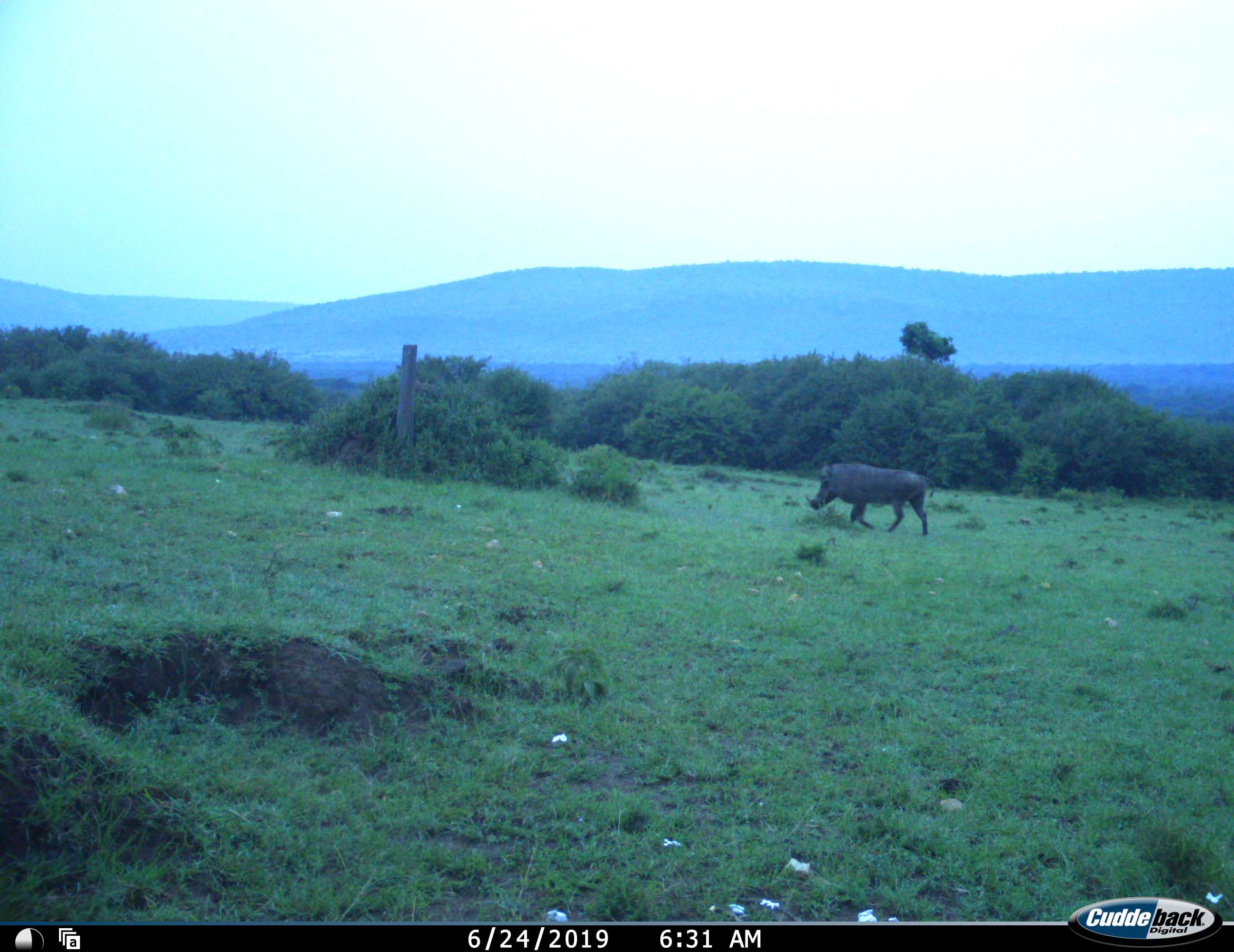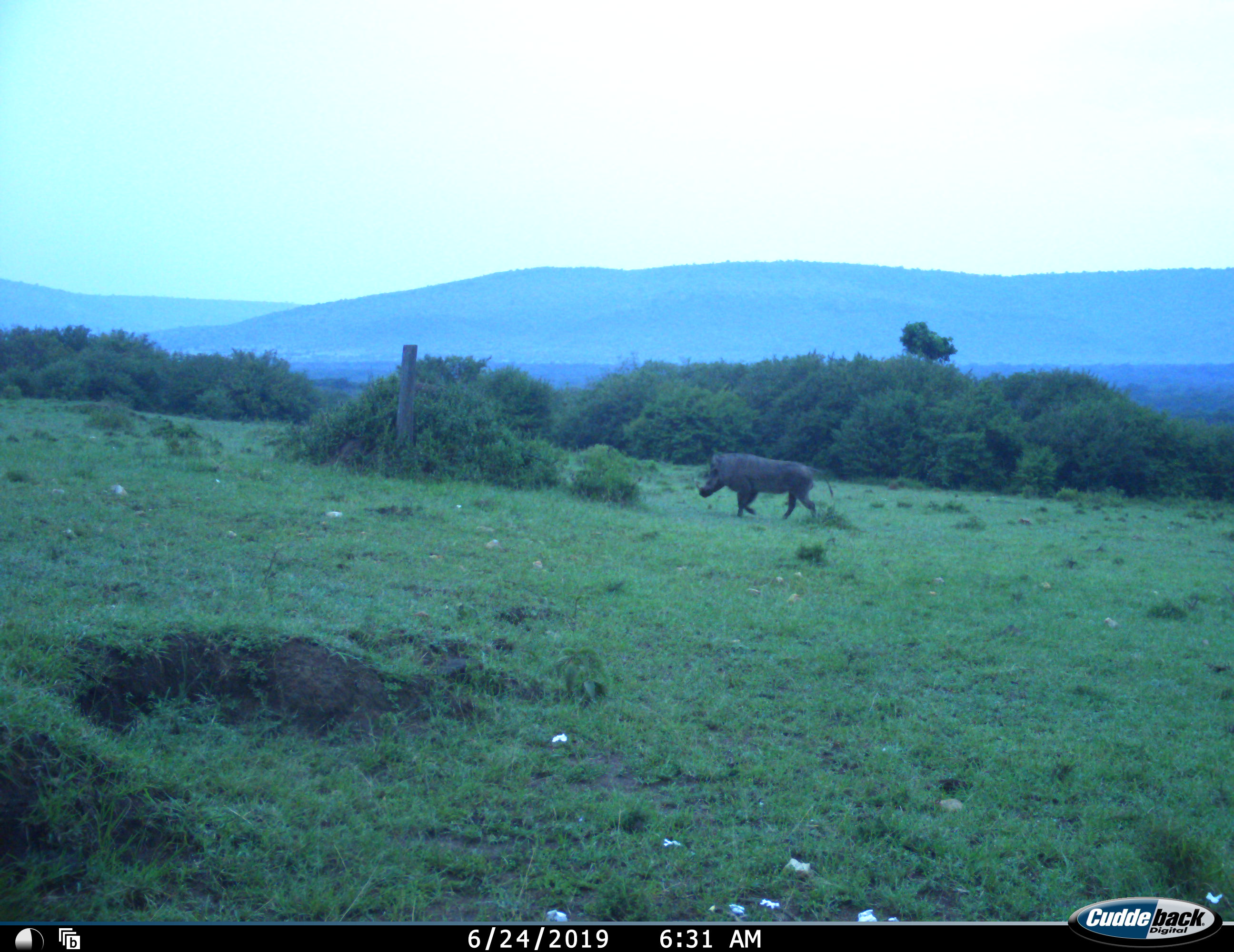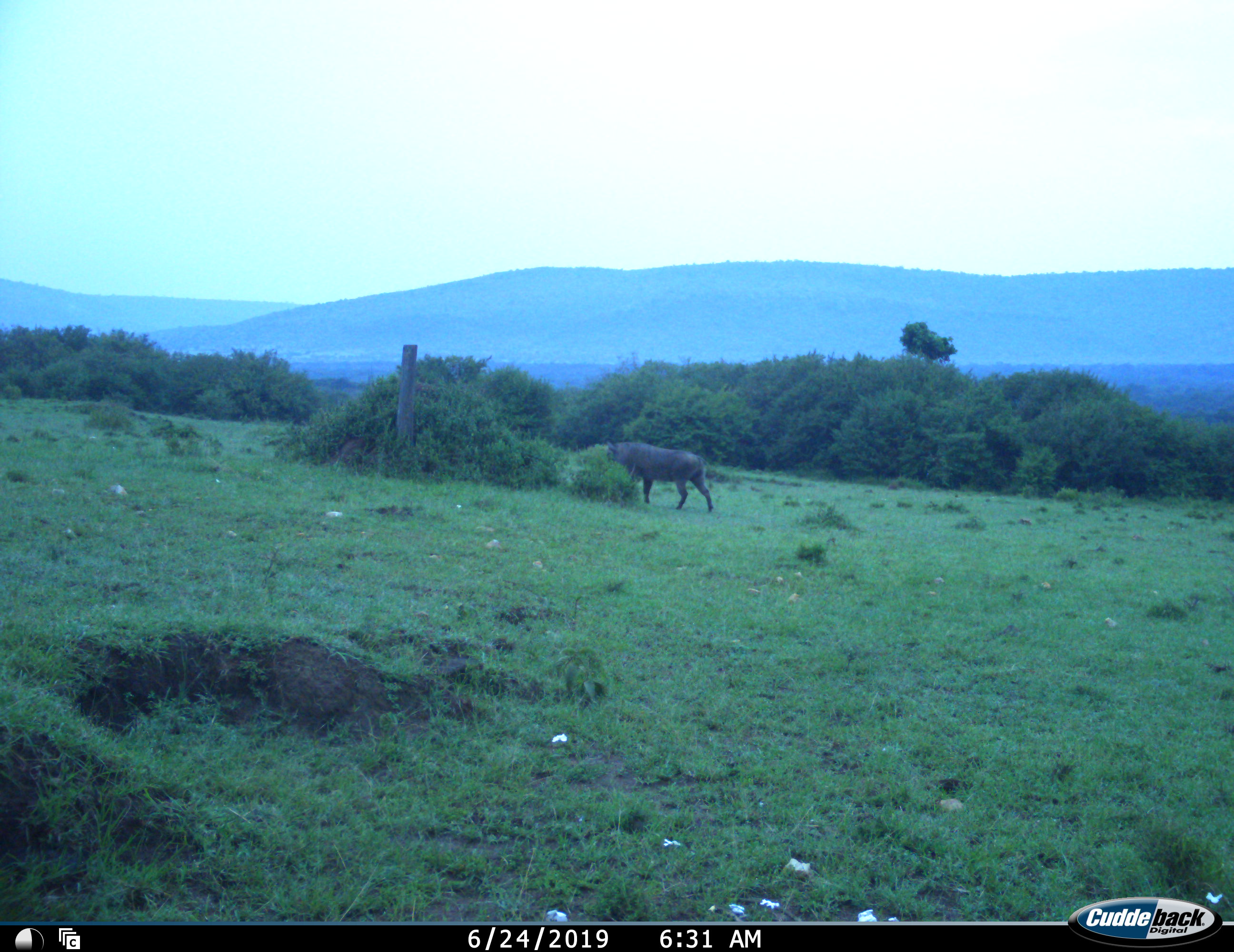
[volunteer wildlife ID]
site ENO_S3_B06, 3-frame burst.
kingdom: Animalia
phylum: Chordata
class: Mammalia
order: Artiodactyla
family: Suidae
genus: Phacochoerus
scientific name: Phacochoerus africanus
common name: warthog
Warthog (Phacochoerus africanus), count 1. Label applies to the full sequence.